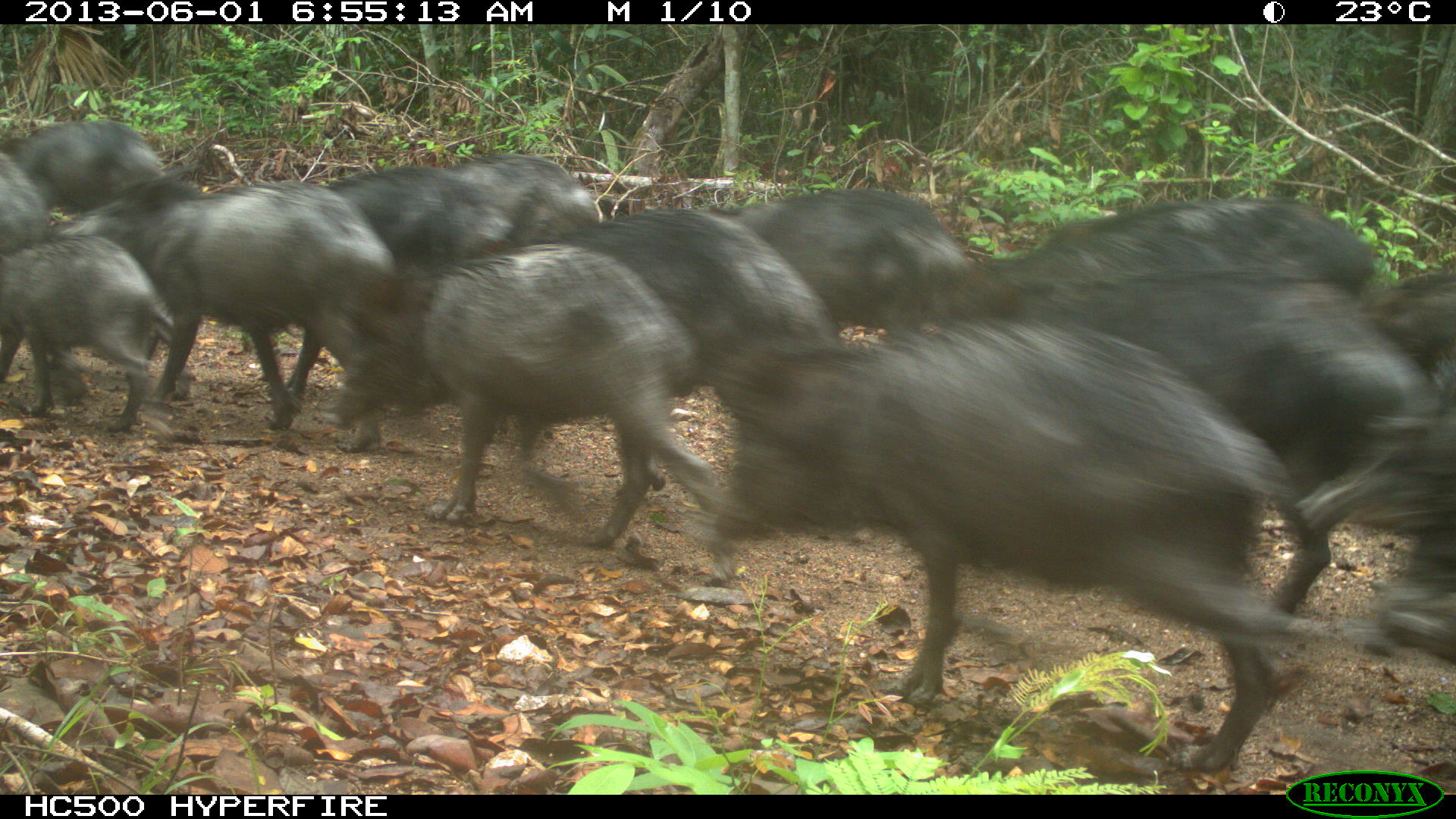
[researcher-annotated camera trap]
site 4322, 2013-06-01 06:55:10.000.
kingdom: Animalia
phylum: Chordata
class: Mammalia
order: Artiodactyla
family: Tayassuidae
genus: Tayassu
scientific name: Tayassu pecari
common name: white-lipped peccary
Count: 39.